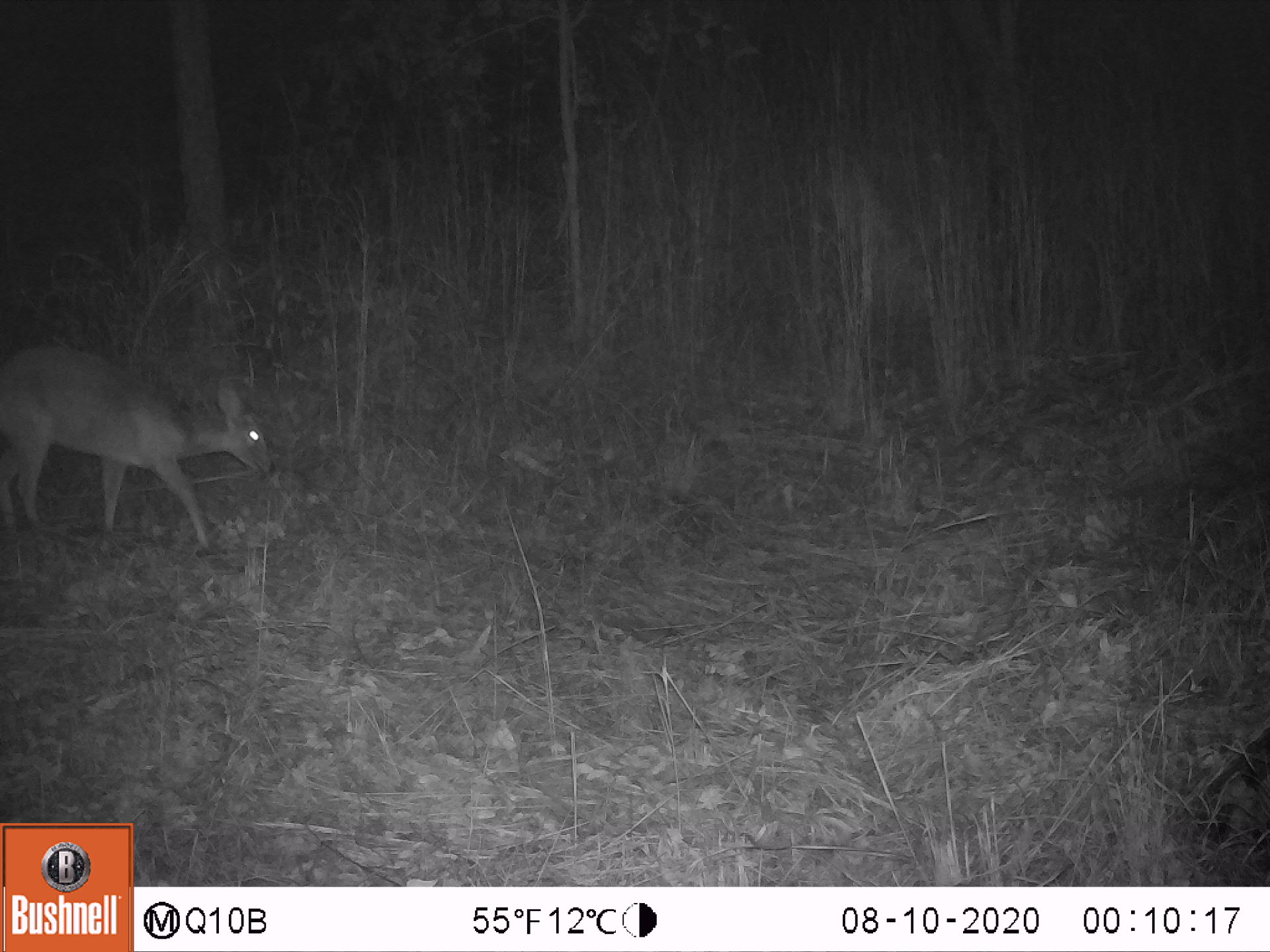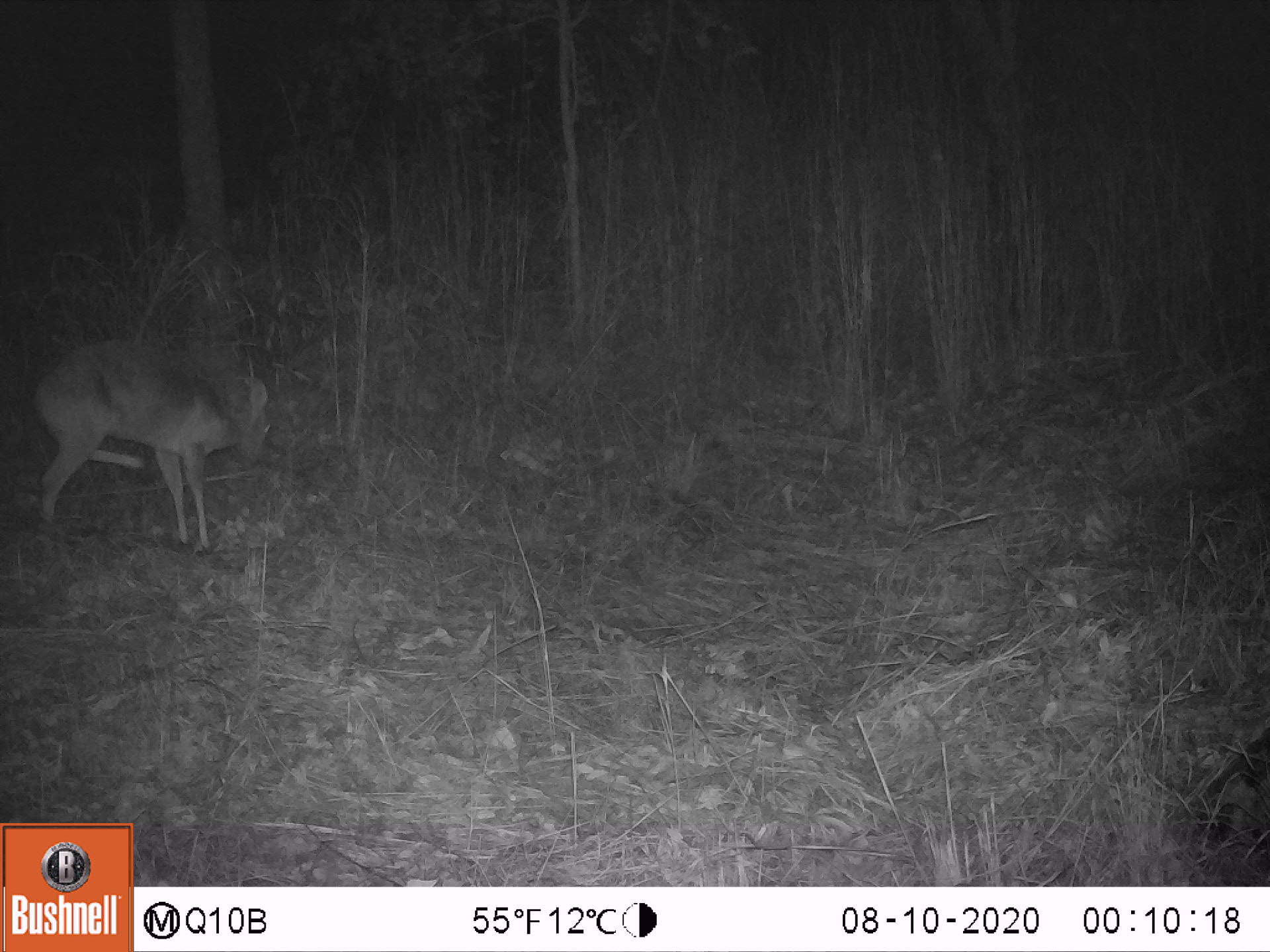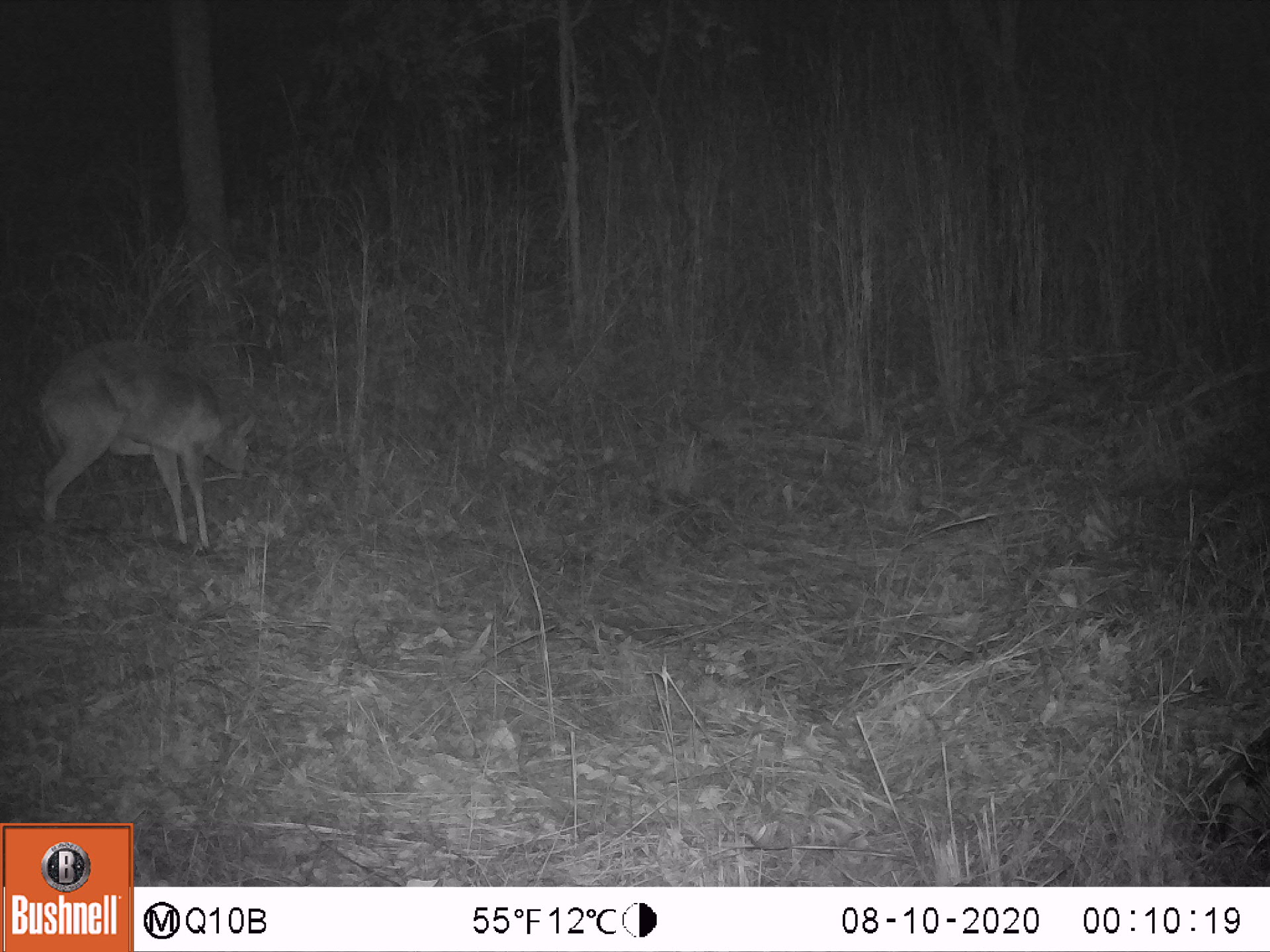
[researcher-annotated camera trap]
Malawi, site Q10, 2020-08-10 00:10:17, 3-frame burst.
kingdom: Animalia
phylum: Chordata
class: Mammalia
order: Artiodactyla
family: Bovidae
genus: Sylvicapra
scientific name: Sylvicapra grimmia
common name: common duiker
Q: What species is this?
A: Common duiker (Sylvicapra grimmia).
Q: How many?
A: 1.